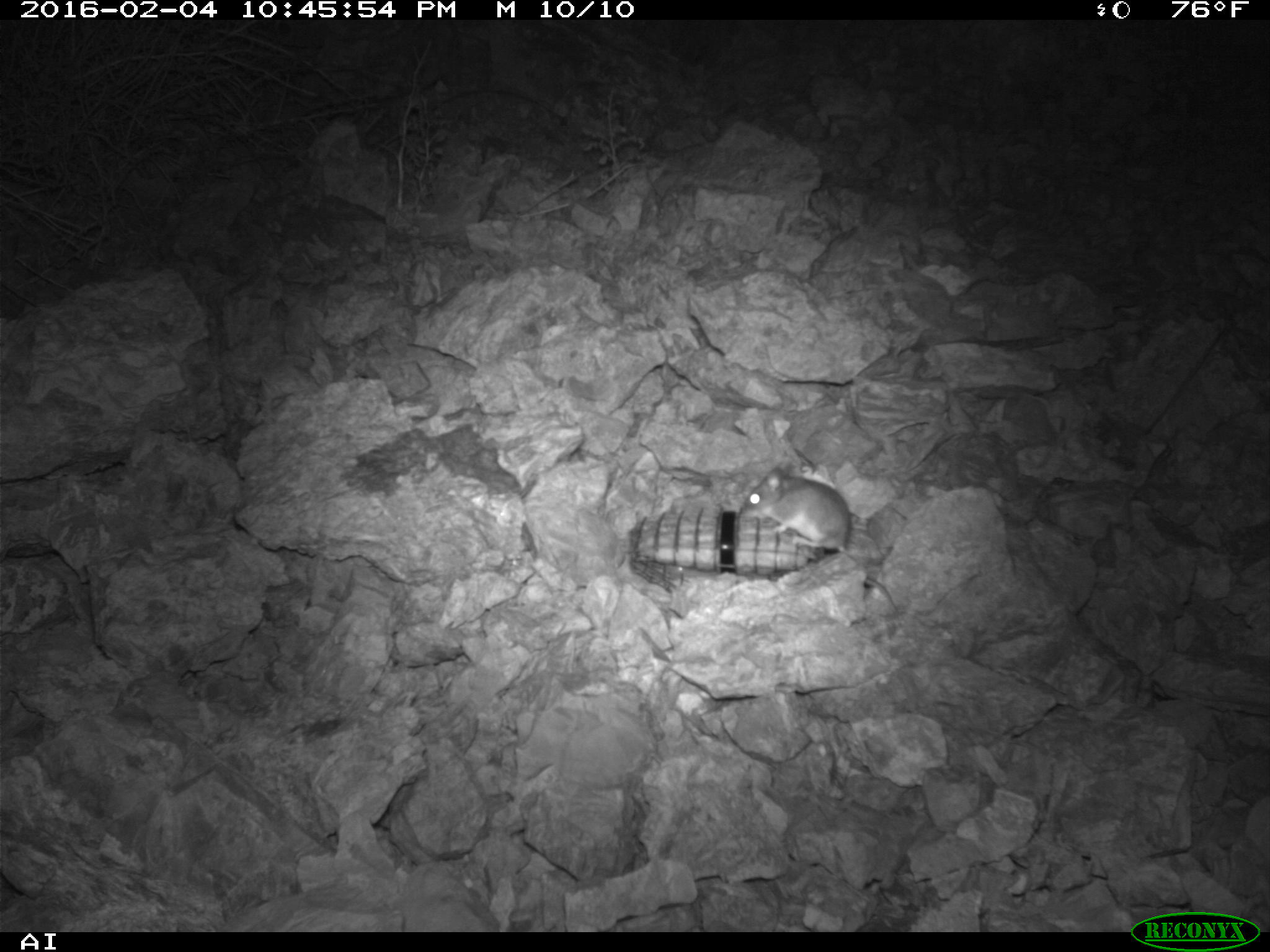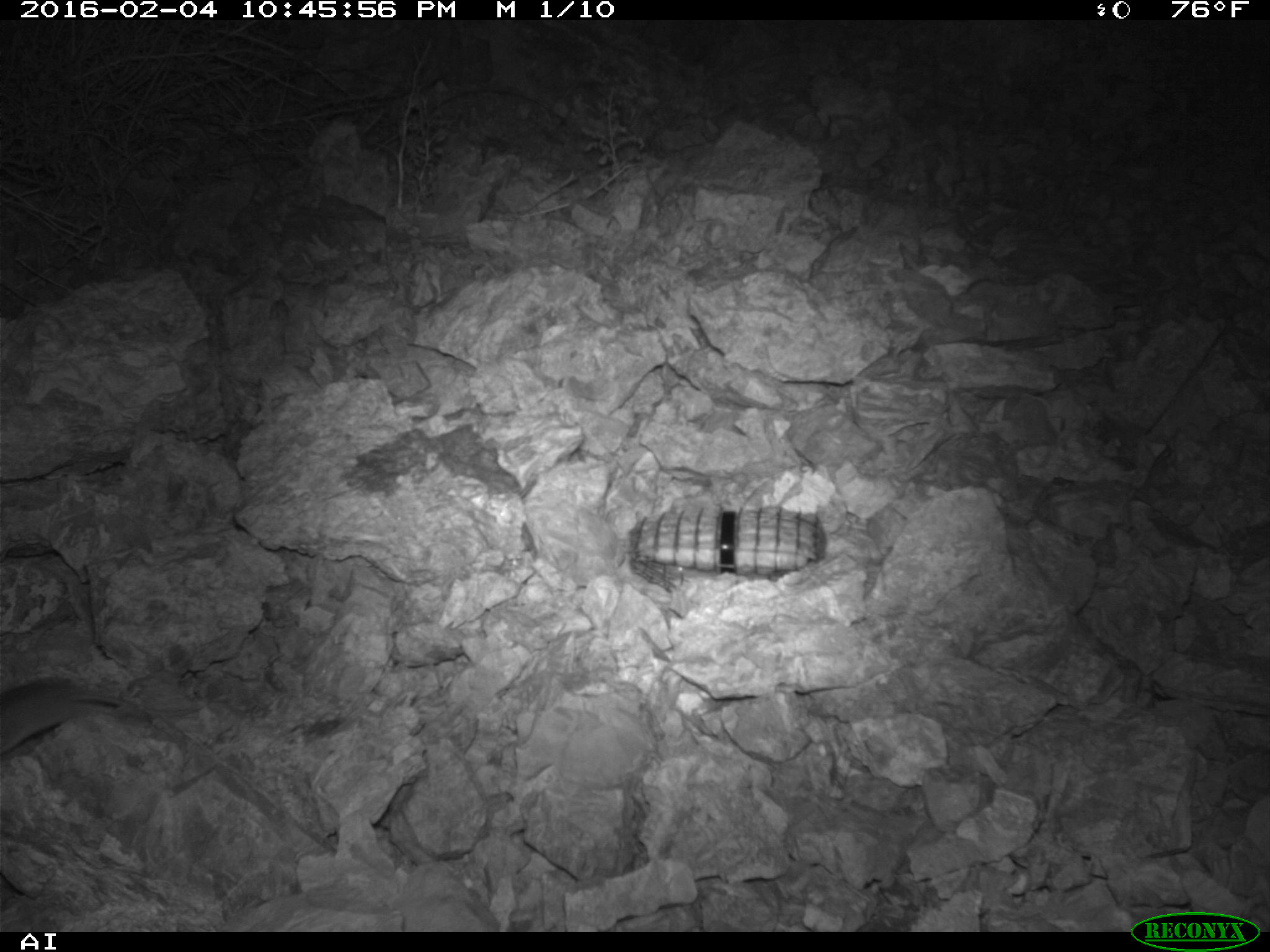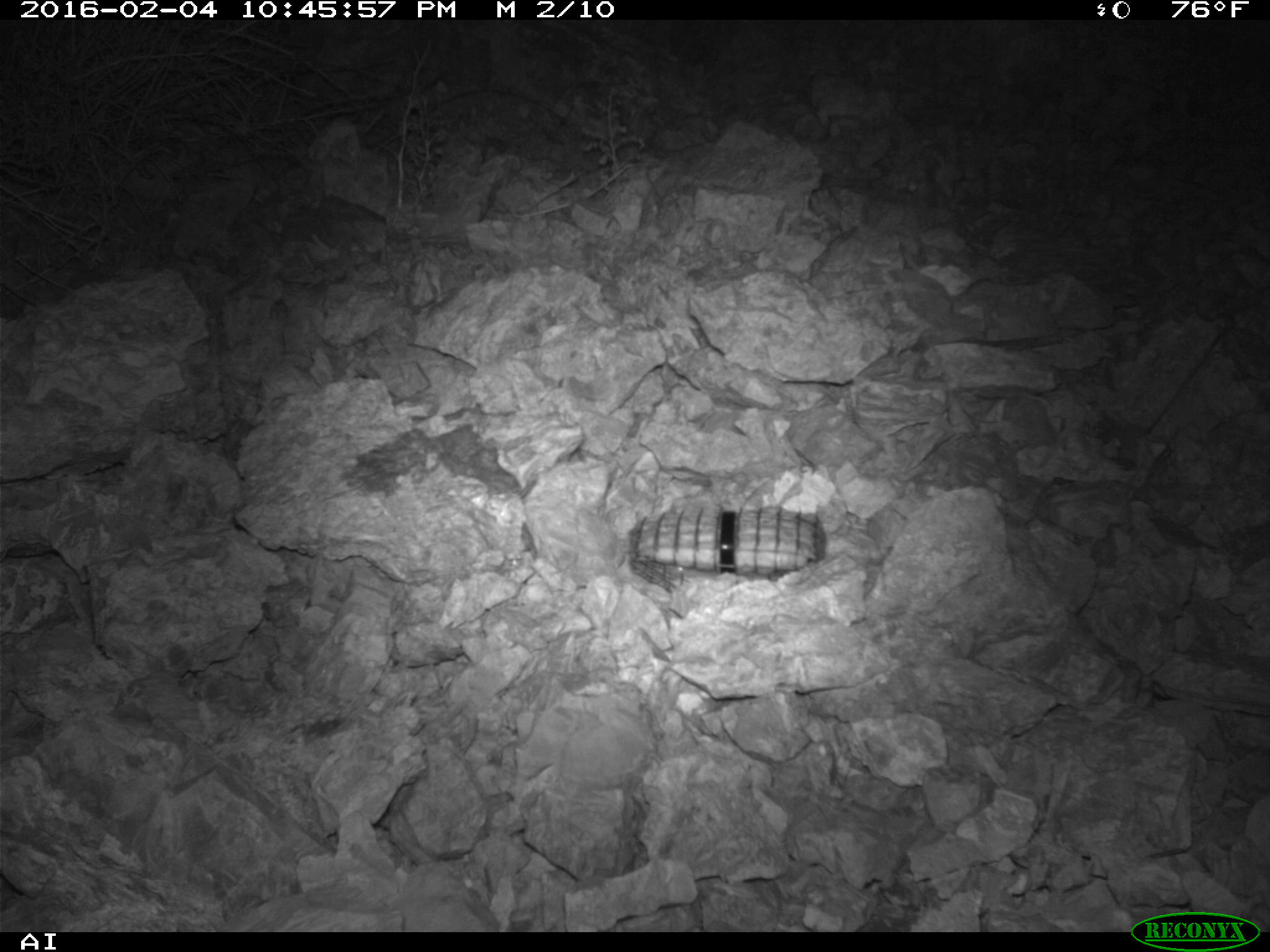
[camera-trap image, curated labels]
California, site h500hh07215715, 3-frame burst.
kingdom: Animalia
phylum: Chordata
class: Mammalia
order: Rodentia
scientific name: Rodentia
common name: rodent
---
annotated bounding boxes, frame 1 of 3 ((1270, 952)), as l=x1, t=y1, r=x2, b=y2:
rodent: l=740, t=461, r=899, b=614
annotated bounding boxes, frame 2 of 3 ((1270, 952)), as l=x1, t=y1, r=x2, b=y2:
rodent: l=0, t=674, r=202, b=754